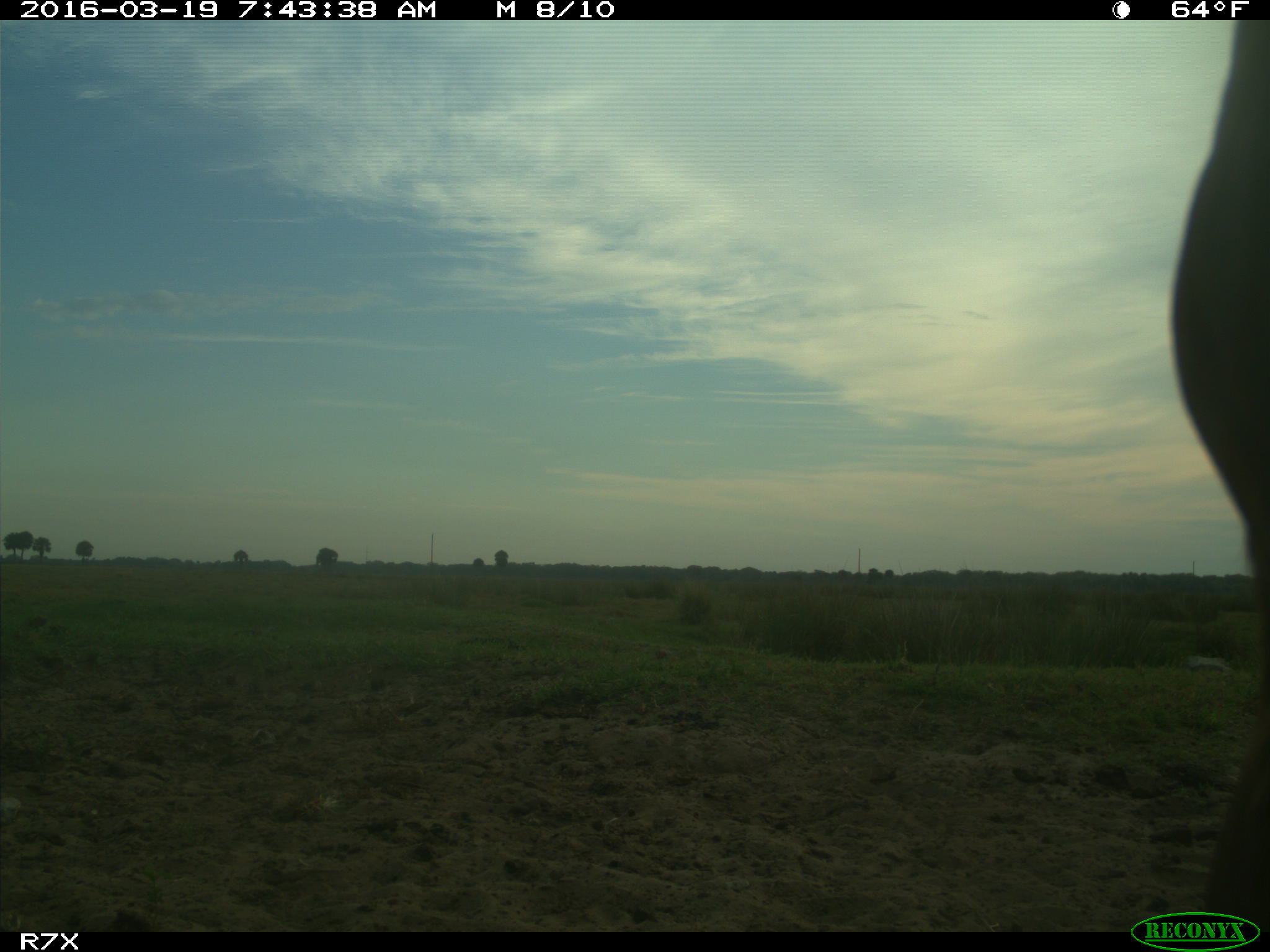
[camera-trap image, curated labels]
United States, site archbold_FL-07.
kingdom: Animalia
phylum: Chordata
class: Mammalia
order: Artiodactyla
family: Bovidae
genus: Bos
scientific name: Bos taurus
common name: domestic cow